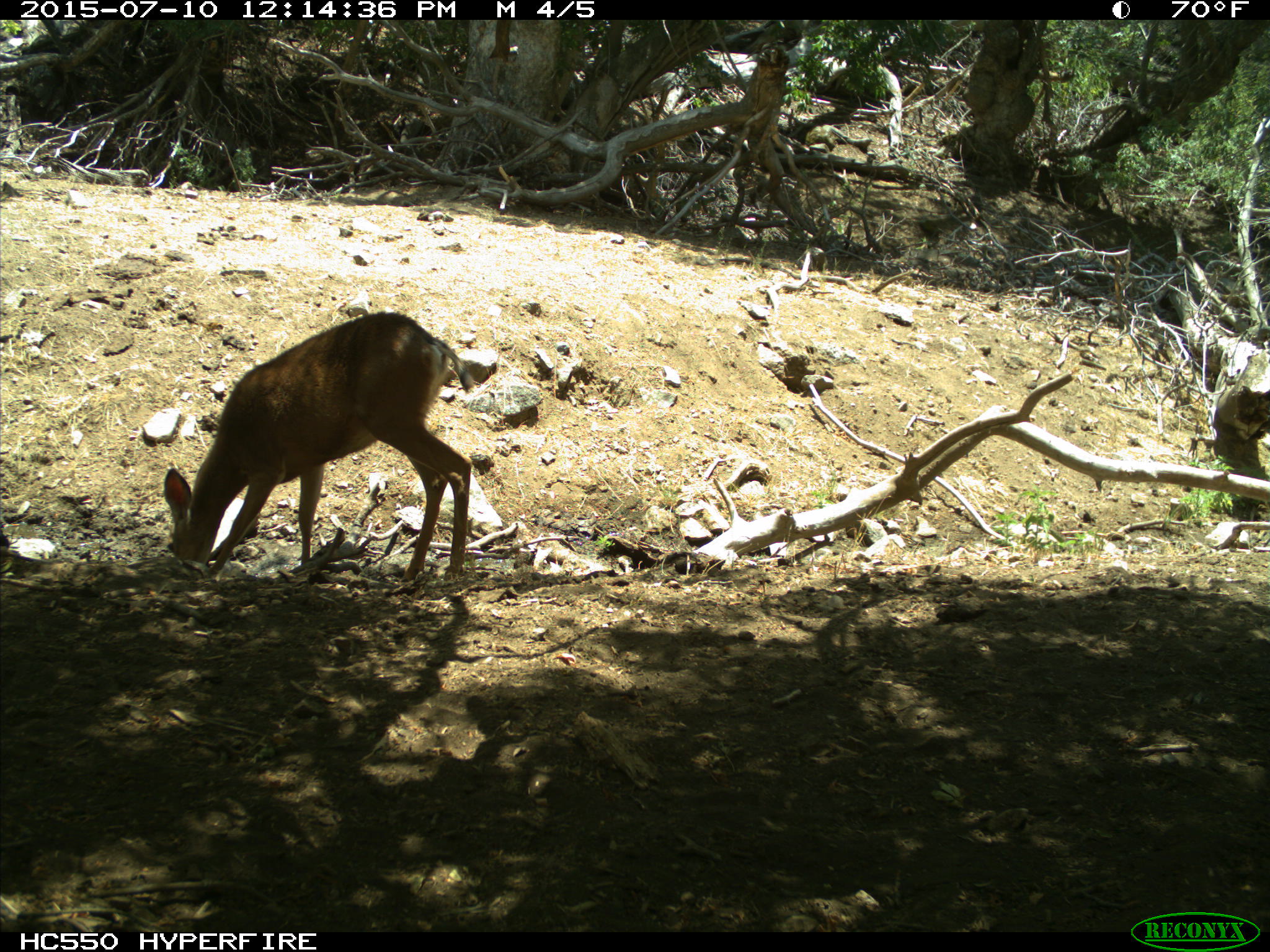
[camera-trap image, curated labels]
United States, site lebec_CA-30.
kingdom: Animalia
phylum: Chordata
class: Mammalia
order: Artiodactyla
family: Cervidae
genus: Odocoileus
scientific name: Odocoileus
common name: deer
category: unidentified deer